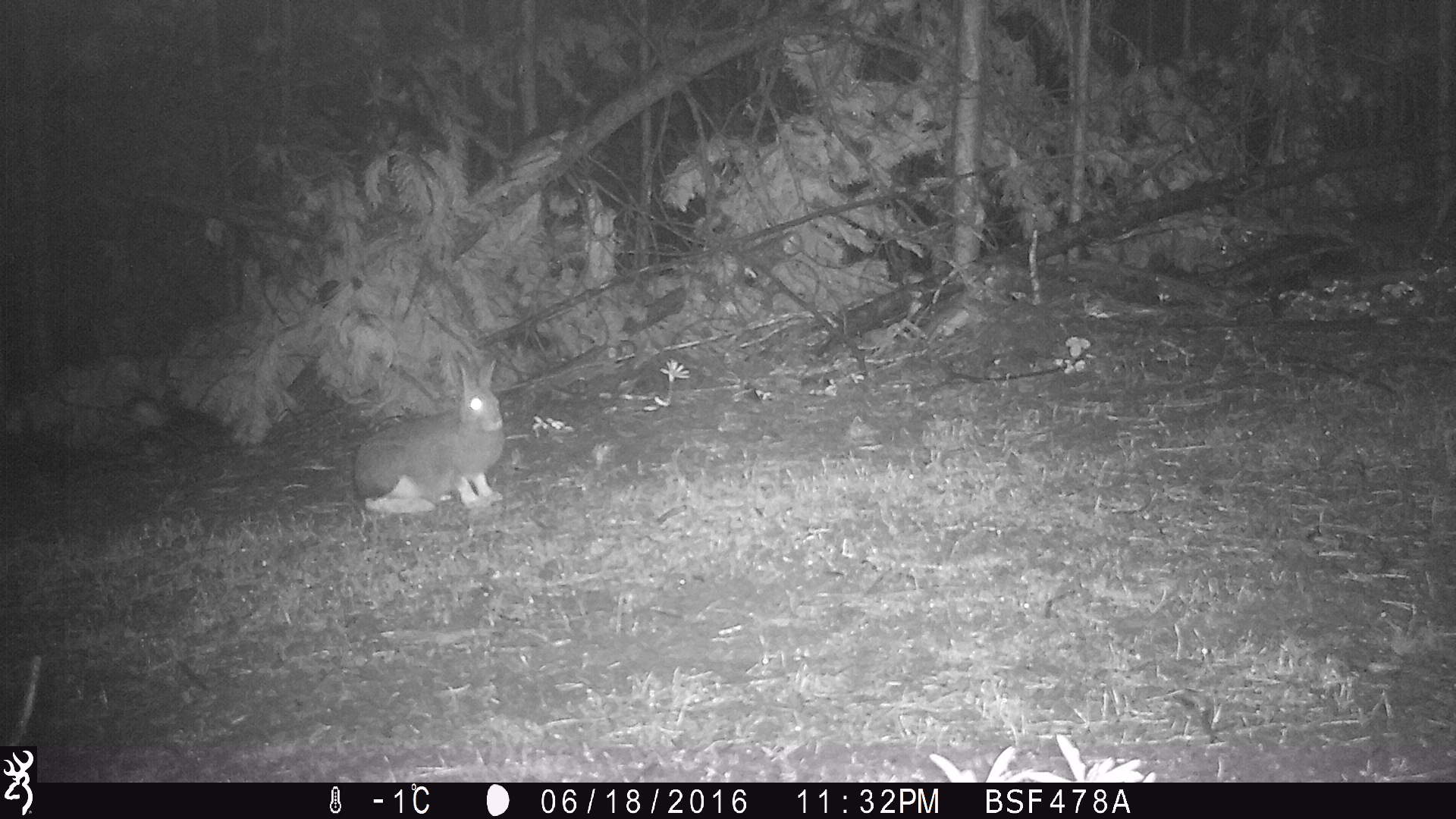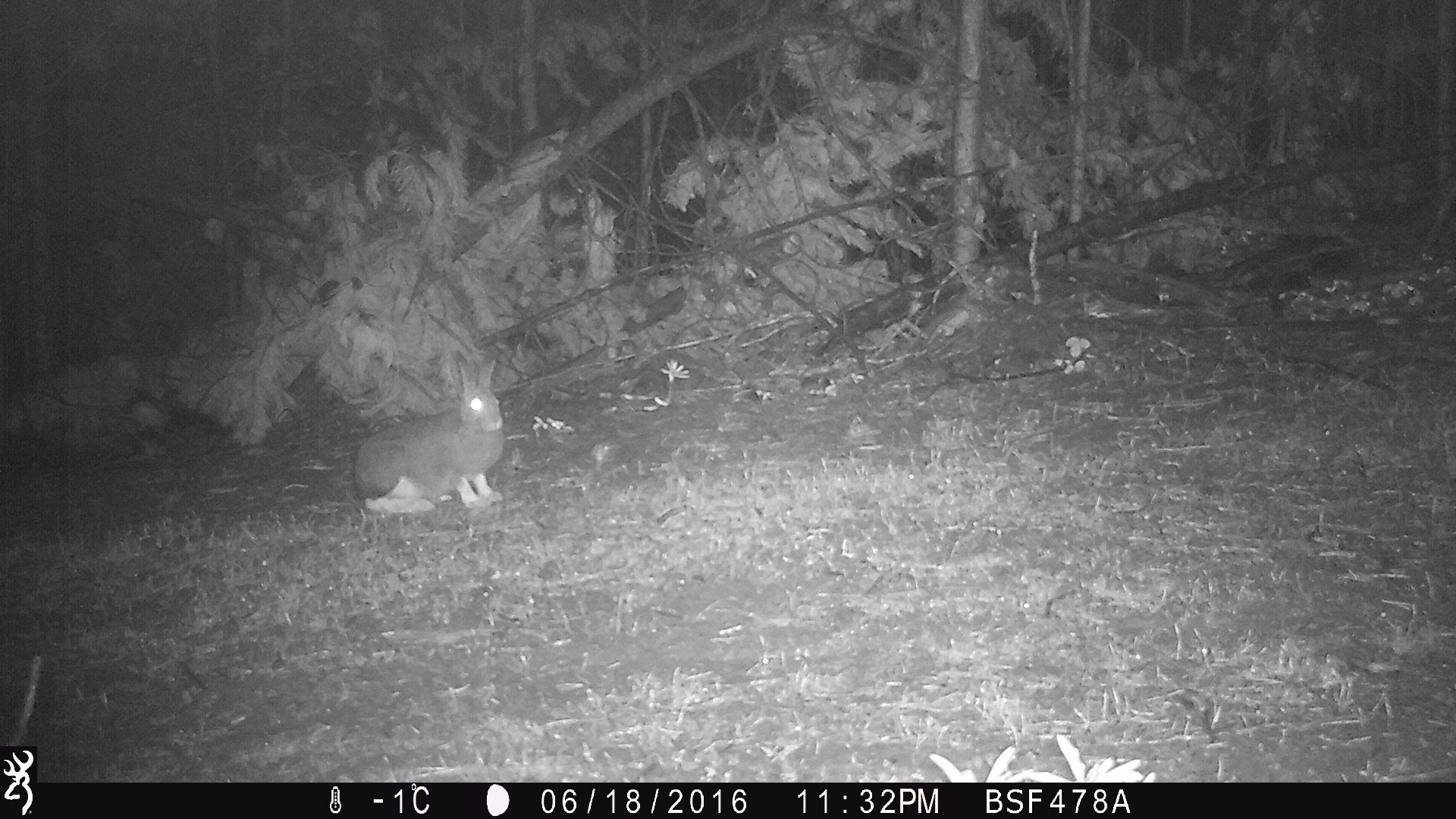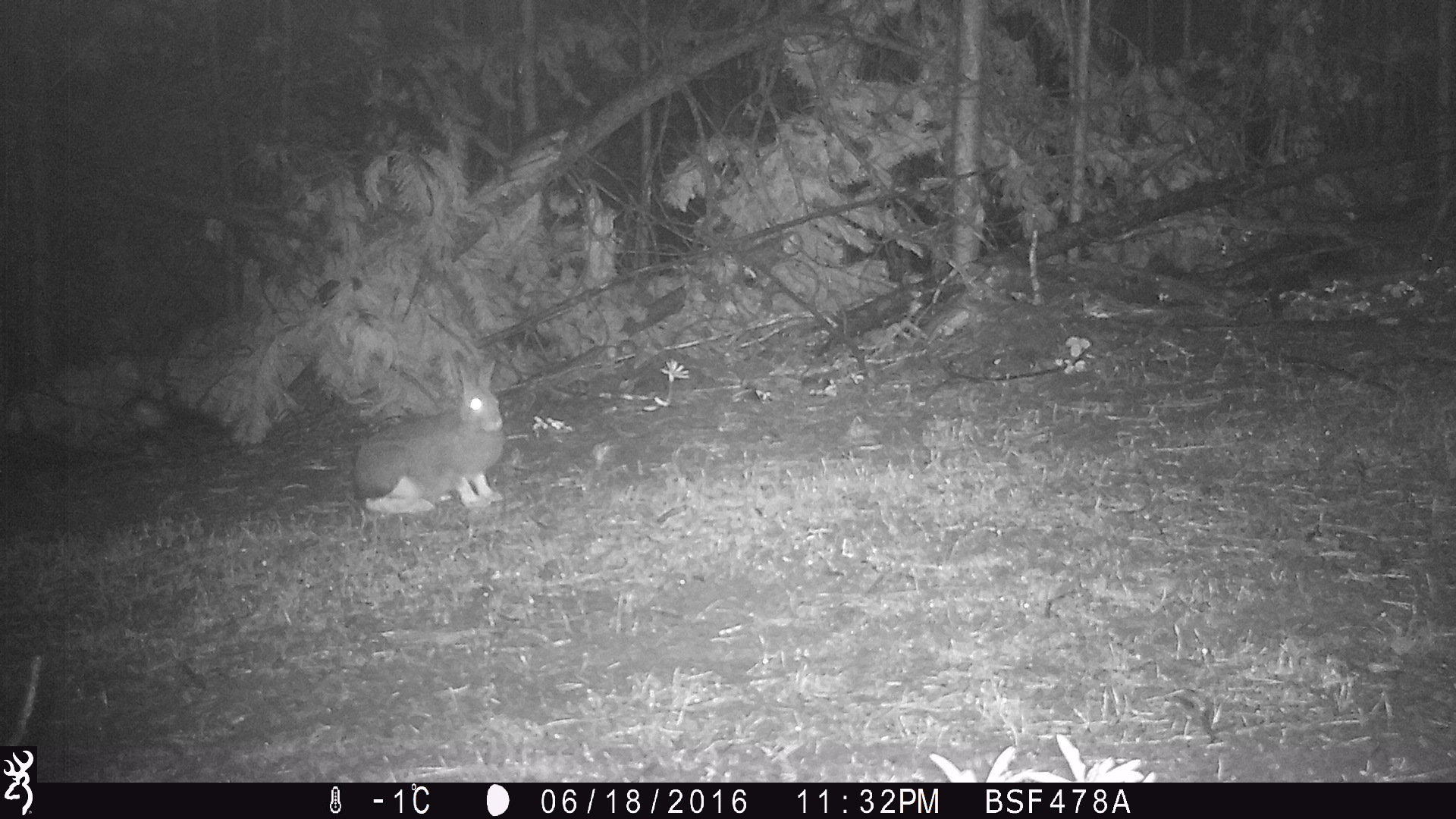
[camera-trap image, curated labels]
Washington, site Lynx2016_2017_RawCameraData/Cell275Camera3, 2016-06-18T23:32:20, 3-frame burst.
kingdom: Animalia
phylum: Chordata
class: Mammalia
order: Lagomorpha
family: Leporidae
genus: Lepus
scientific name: Lepus americanus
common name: snowshoe hare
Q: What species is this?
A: Lepus americanus (snowshoe hare).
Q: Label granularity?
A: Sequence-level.